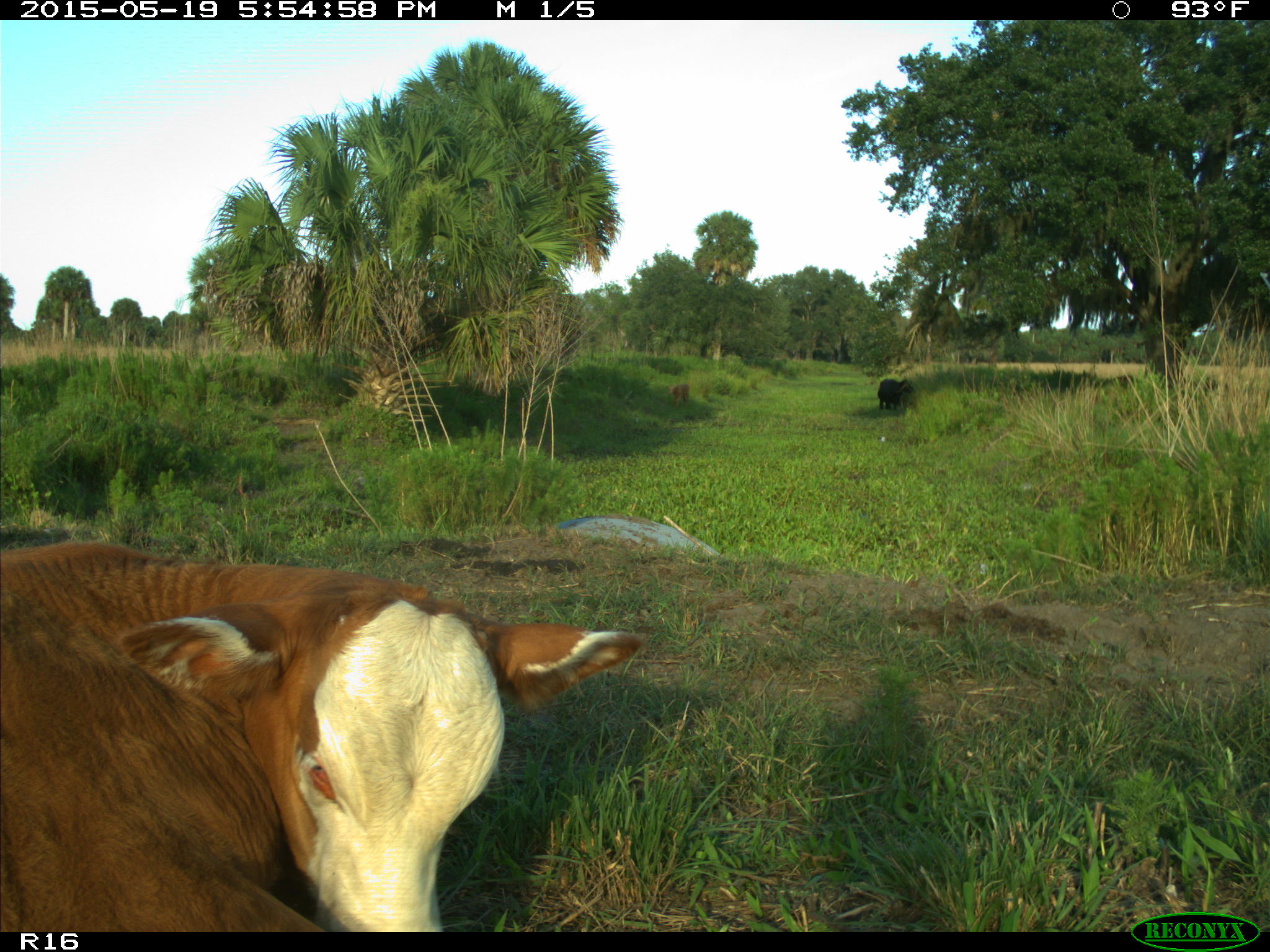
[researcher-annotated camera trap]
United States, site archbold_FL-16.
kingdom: Animalia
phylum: Chordata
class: Mammalia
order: Artiodactyla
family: Bovidae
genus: Bos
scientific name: Bos taurus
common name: domestic cow